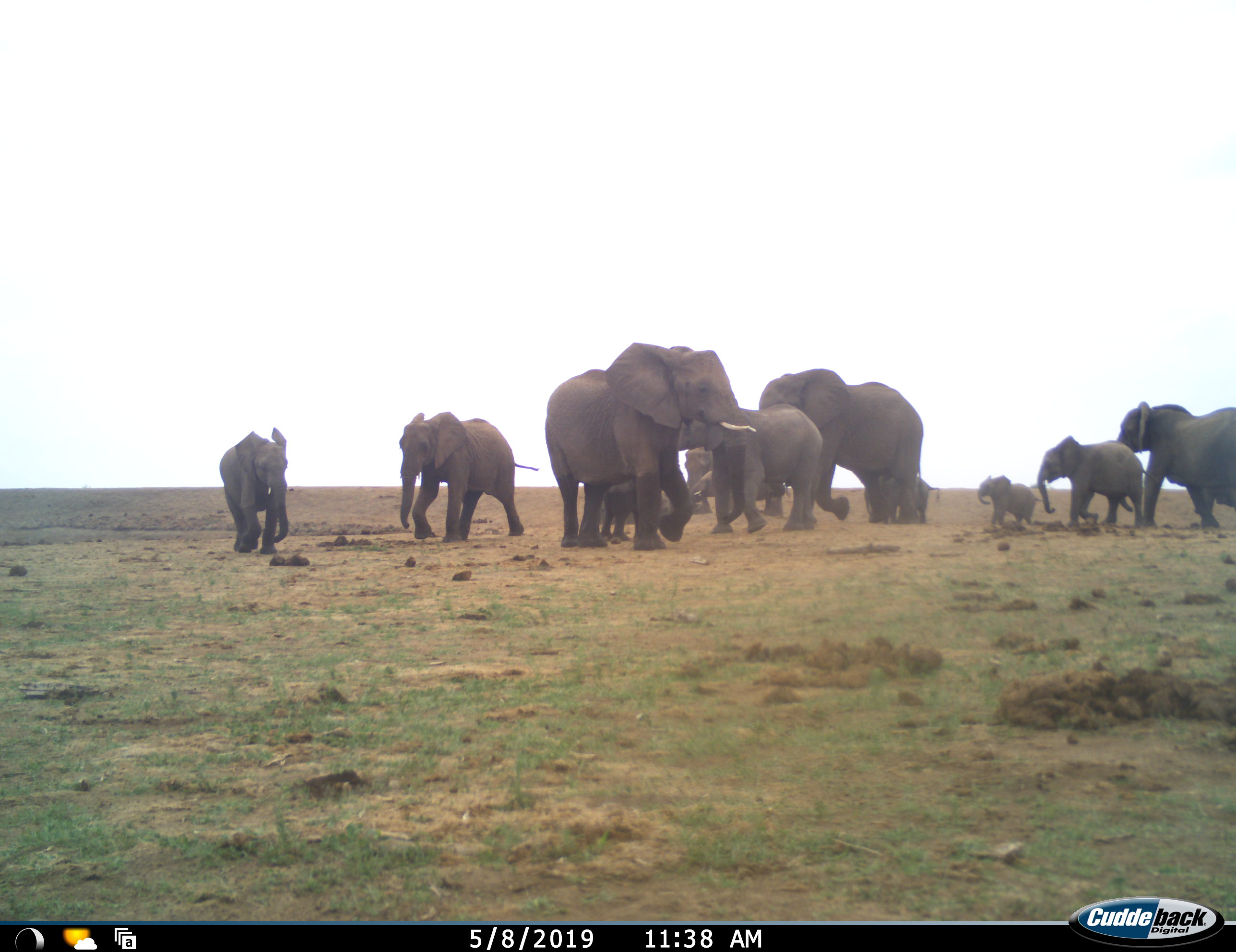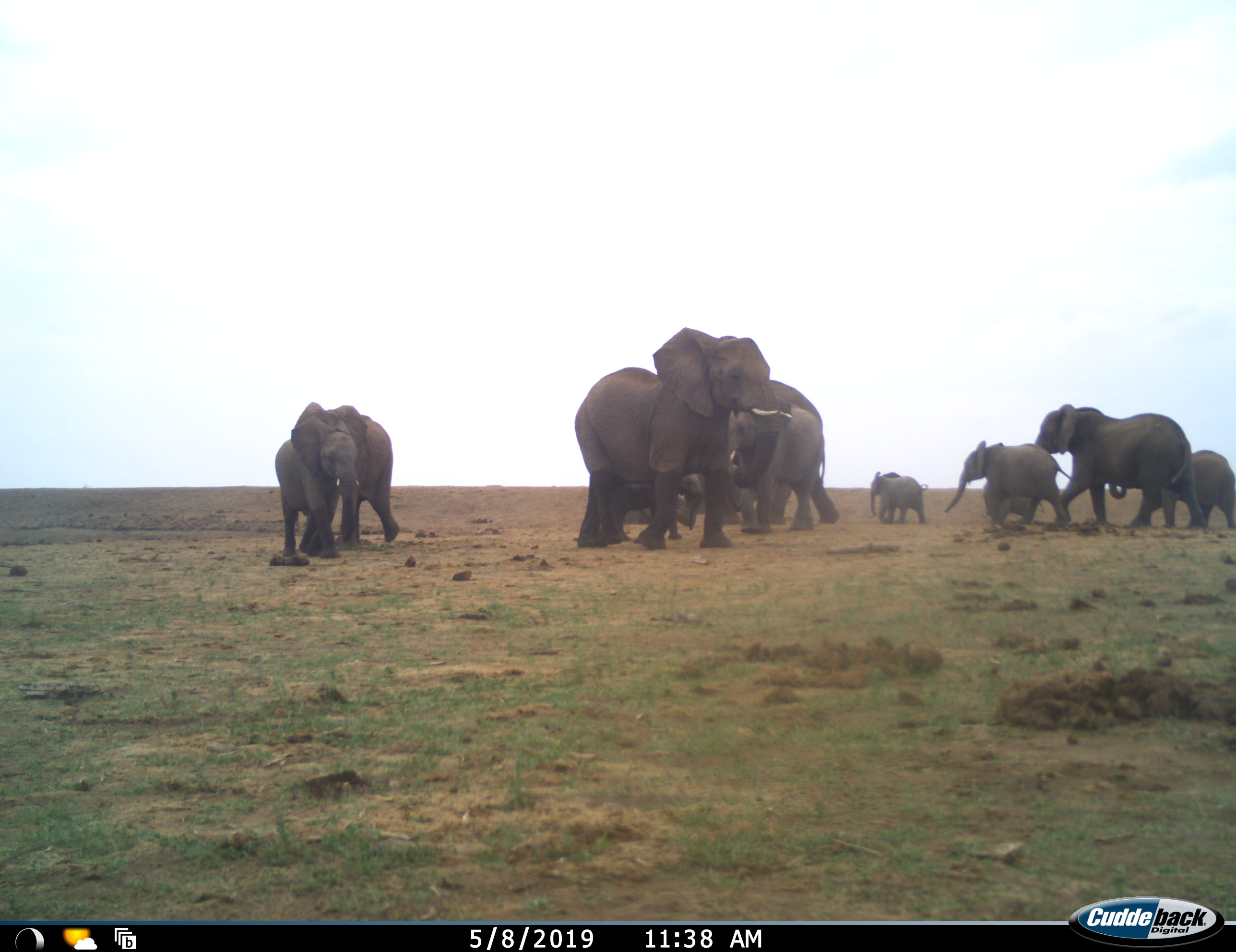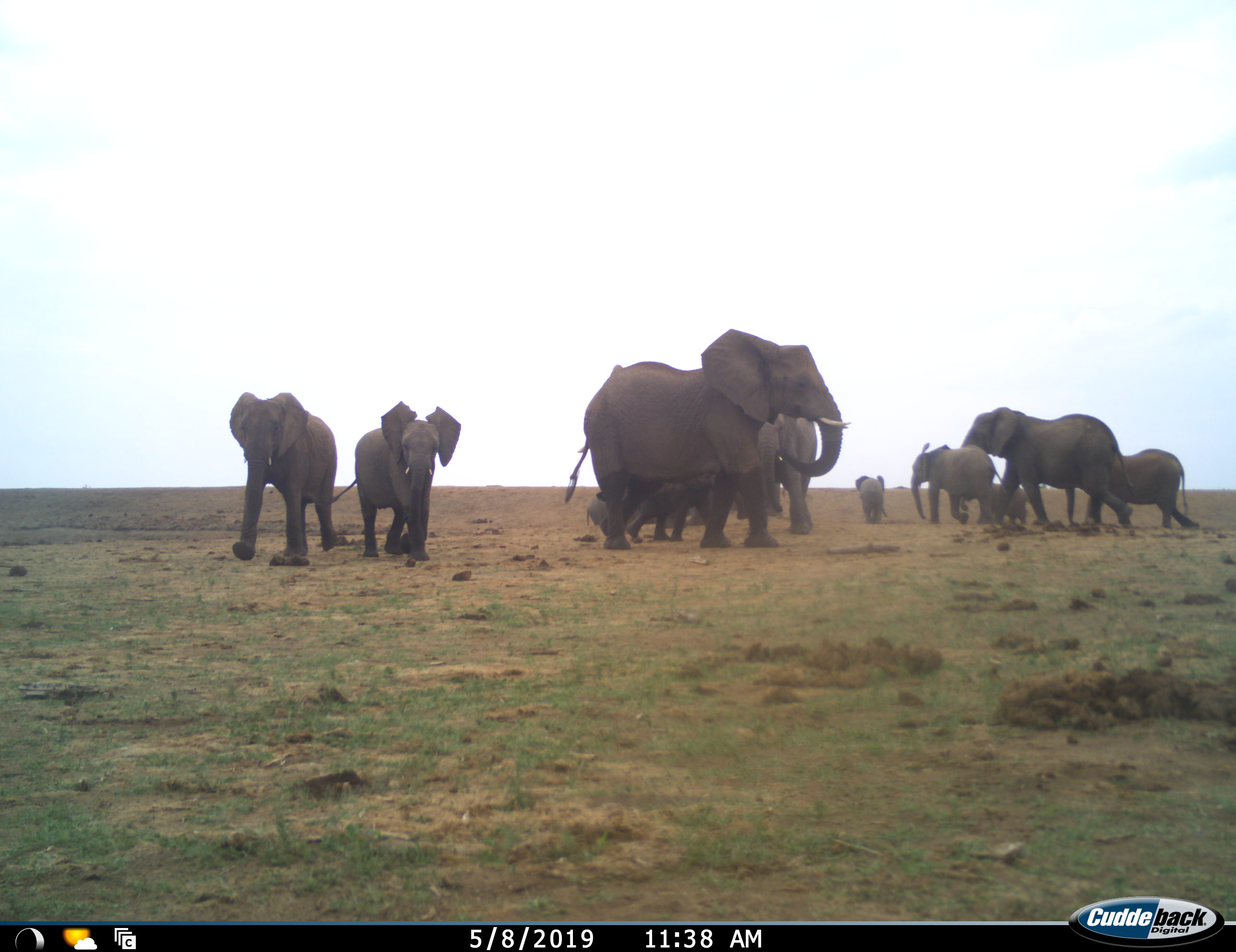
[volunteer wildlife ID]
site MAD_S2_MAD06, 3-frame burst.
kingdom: Animalia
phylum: Chordata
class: Mammalia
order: Proboscidea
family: Elephantidae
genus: Loxodonta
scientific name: Loxodonta africana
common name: african bush elephant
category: elephant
Elephant (african bush elephant) (Loxodonta africana), count 11-50. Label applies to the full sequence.